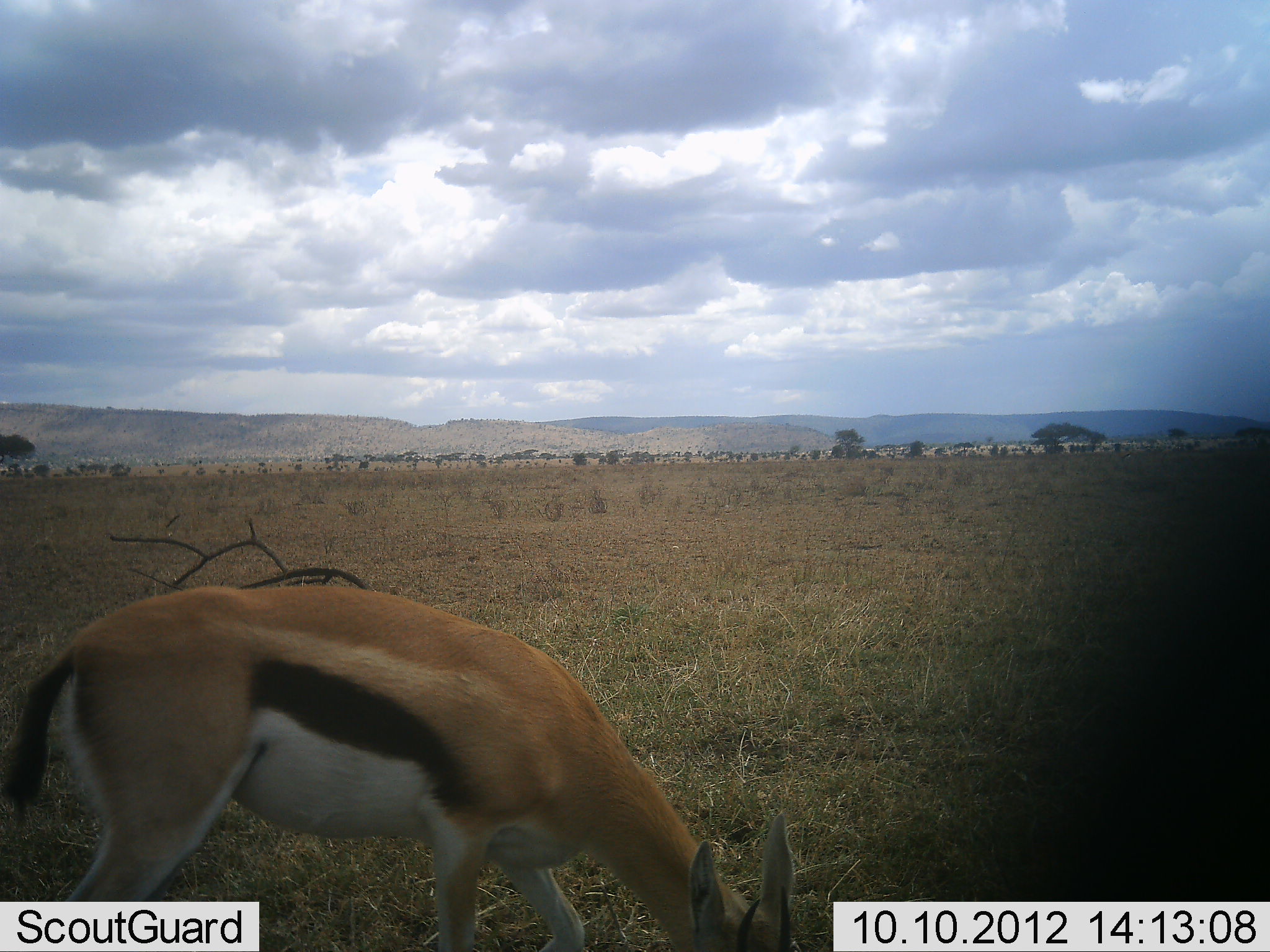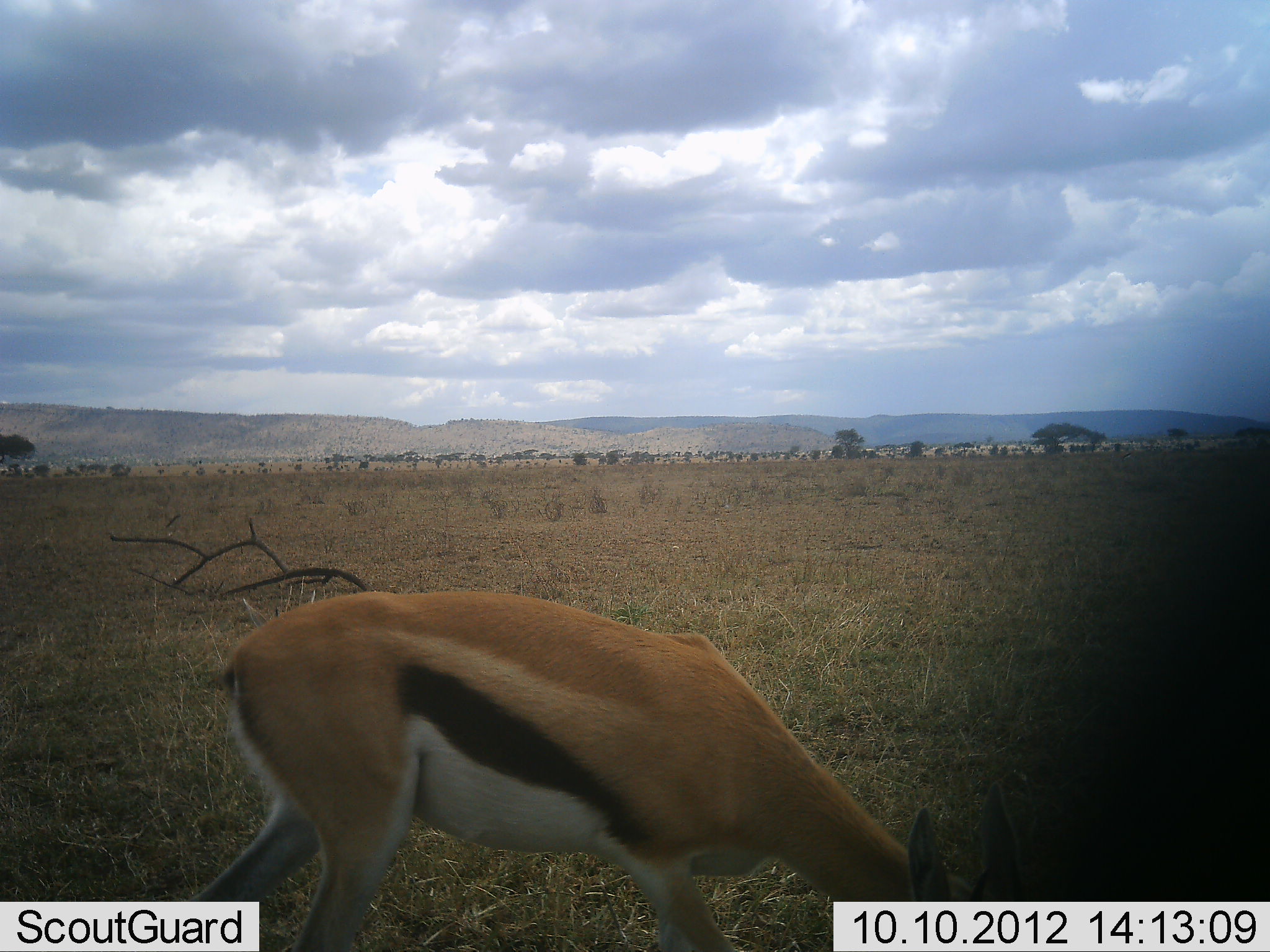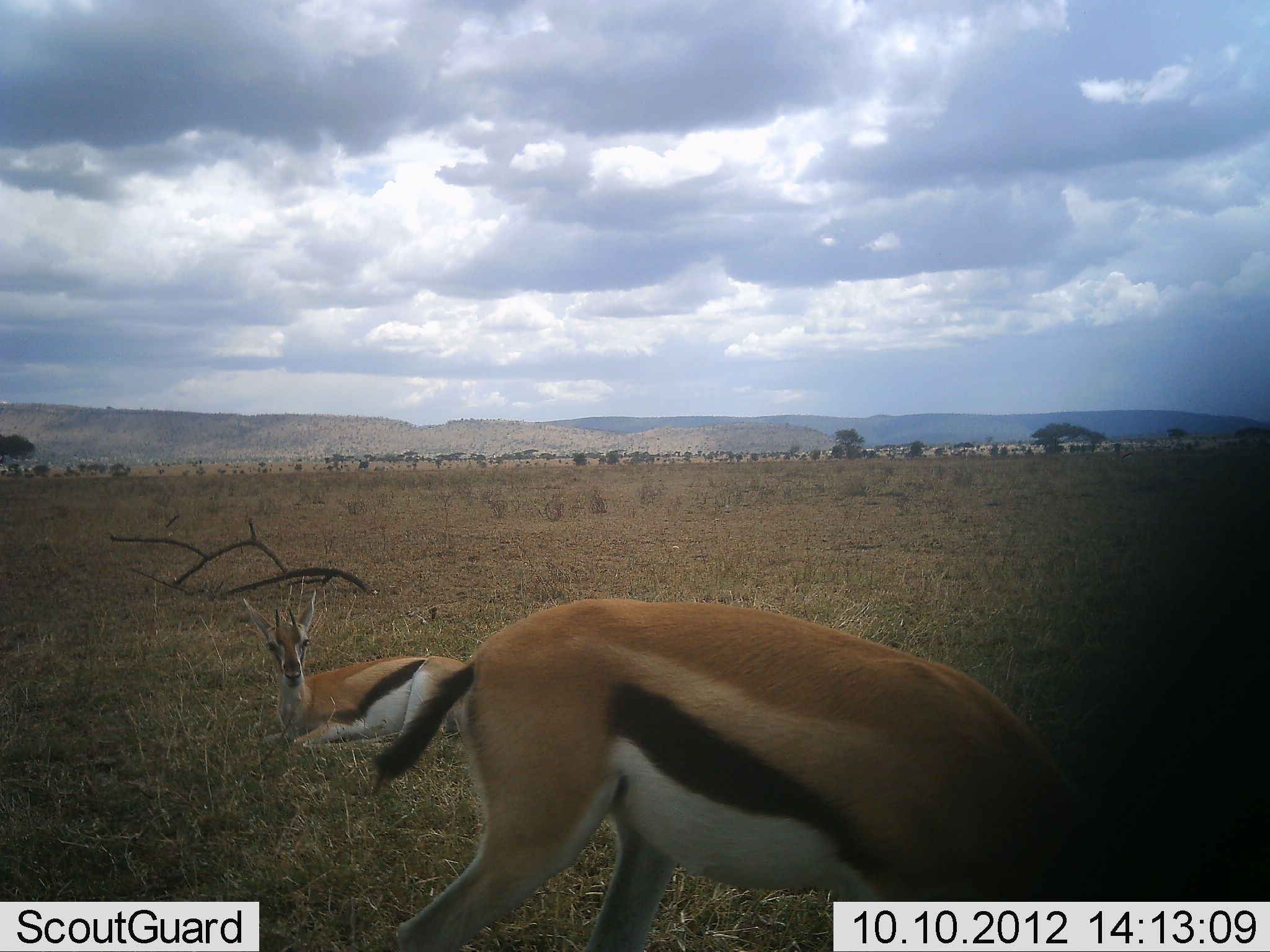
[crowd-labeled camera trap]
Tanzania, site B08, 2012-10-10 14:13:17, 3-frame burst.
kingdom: Animalia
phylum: Chordata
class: Mammalia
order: Artiodactyla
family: Bovidae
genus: Eudorcas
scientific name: Eudorcas thomsonii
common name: thomson's gazelle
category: gazellethomsons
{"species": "gazellethomsons (thomson's gazelle) (Eudorcas thomsonii)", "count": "2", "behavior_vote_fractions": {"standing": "10%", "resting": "80%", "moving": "60%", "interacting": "0%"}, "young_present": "0%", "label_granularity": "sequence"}